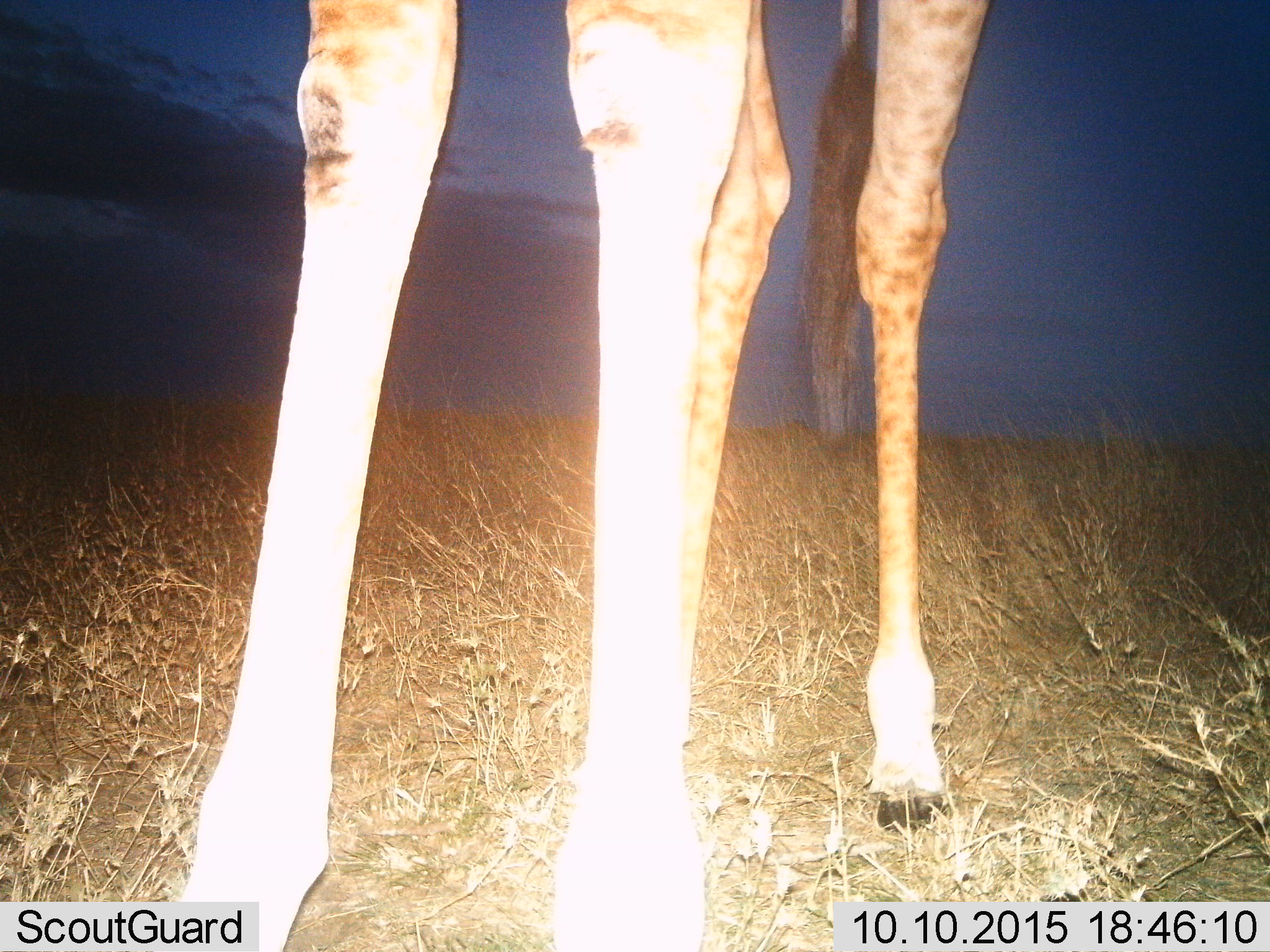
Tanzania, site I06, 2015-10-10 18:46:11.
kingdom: Animalia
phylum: Chordata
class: Mammalia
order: Artiodactyla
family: Giraffidae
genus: Giraffa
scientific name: Giraffa camelopardalis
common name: giraffe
Giraffe (Giraffa camelopardalis), count 1. Behavior (volunteer vote fractions): standing 78%, resting 0%, moving 22%, interacting 0%. Young present (vote fraction): 0%. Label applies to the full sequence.